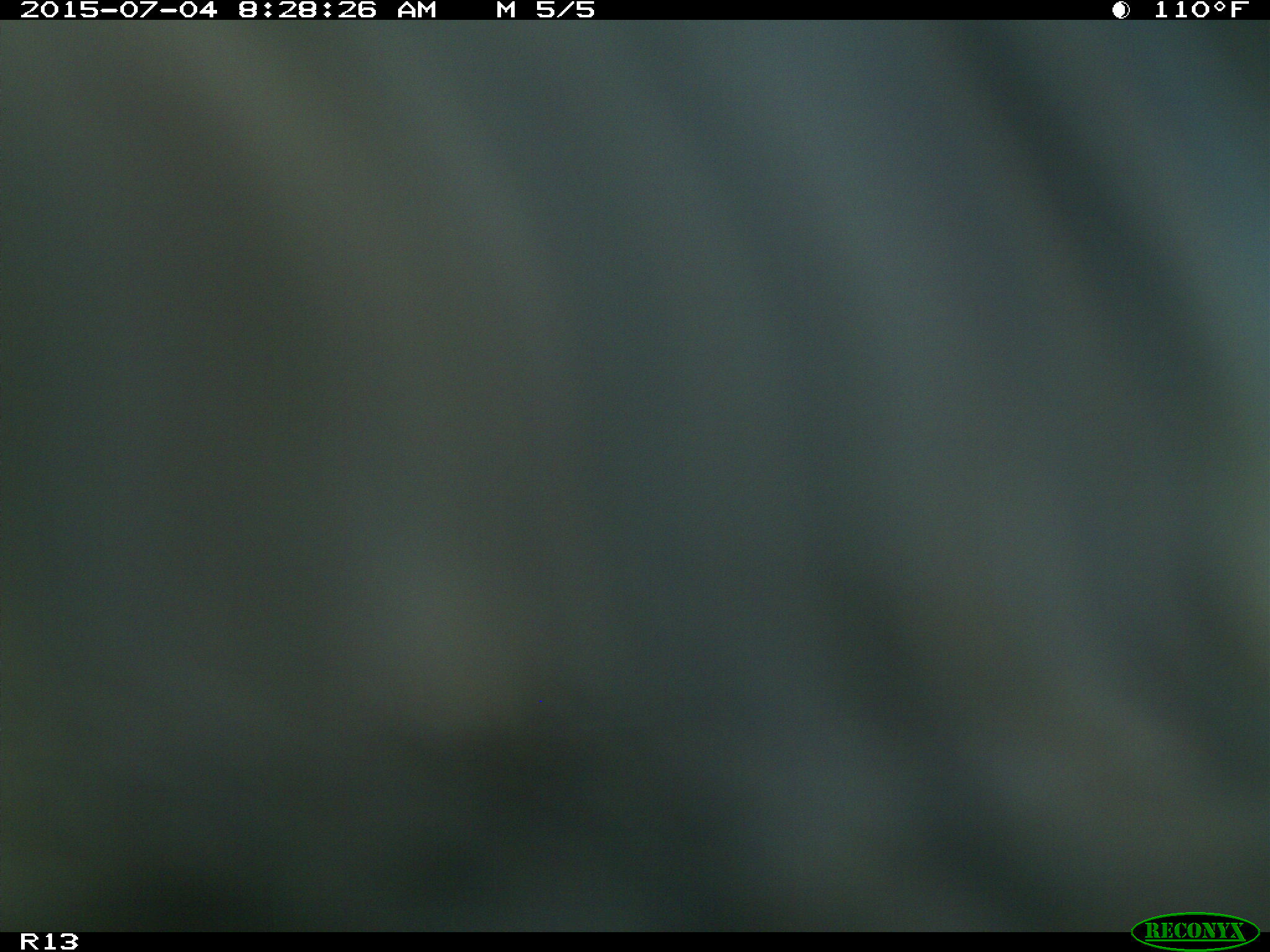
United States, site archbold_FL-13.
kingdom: Animalia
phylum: Chordata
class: Mammalia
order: Artiodactyla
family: Bovidae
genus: Bos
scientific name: Bos taurus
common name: domestic cow